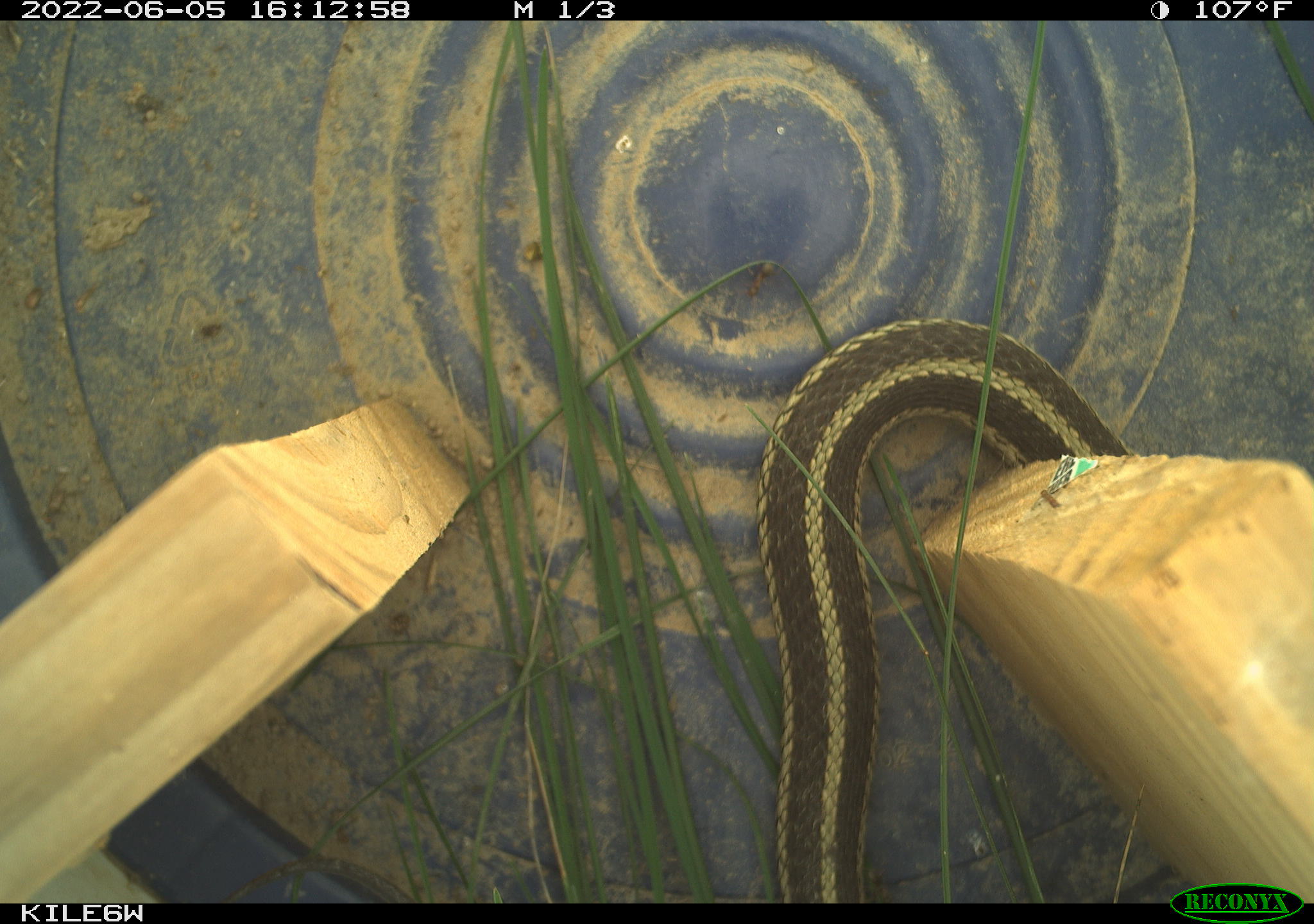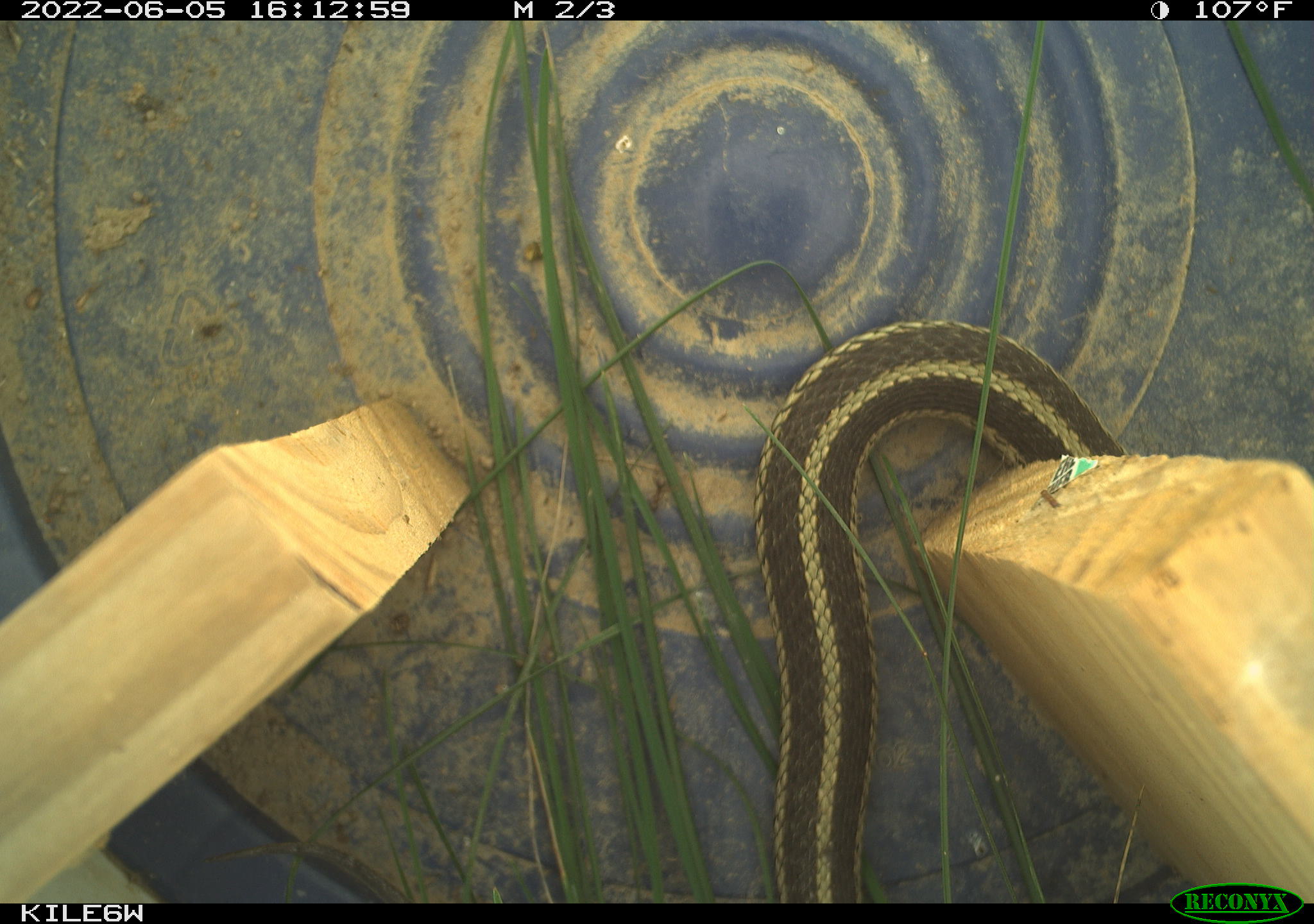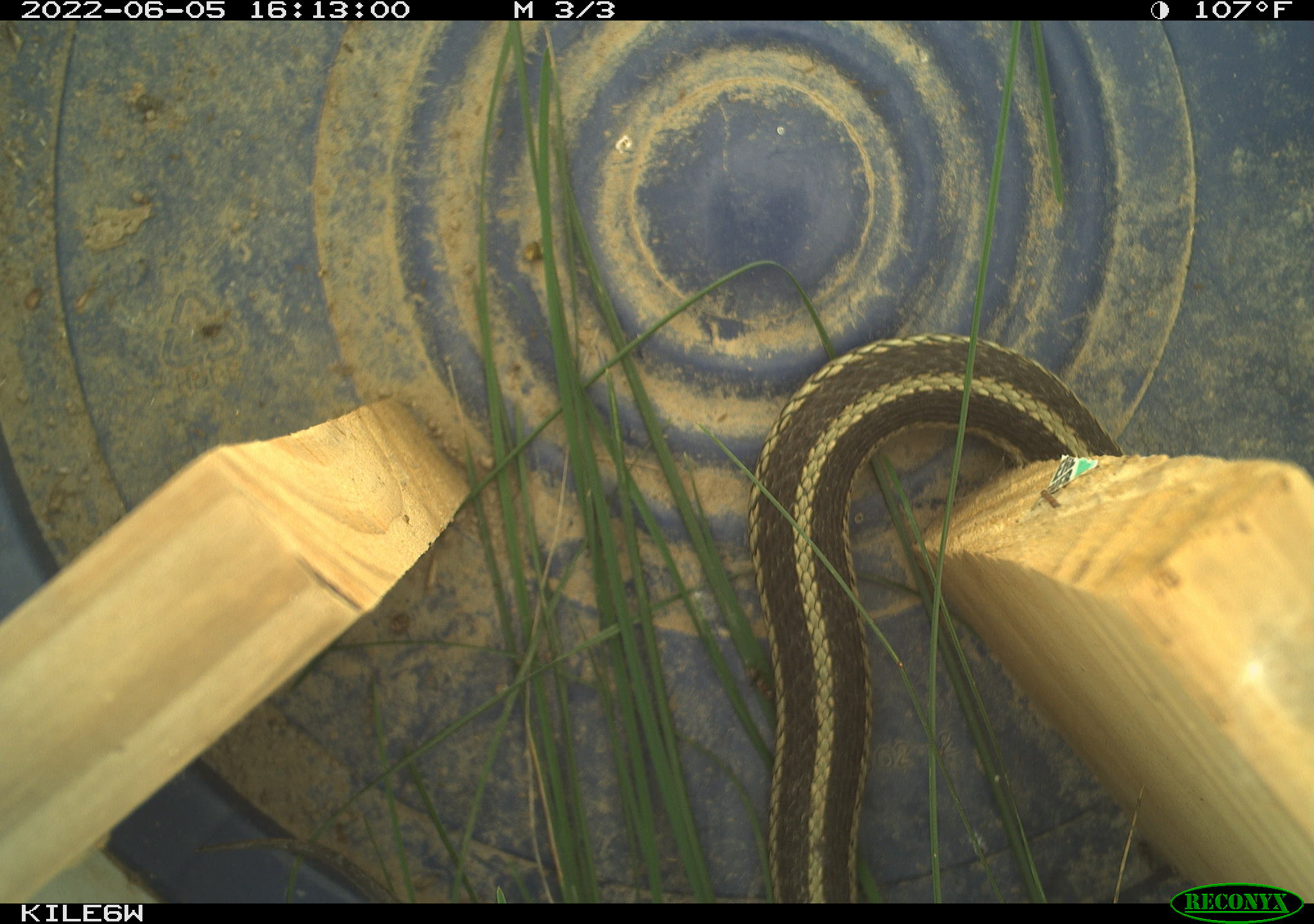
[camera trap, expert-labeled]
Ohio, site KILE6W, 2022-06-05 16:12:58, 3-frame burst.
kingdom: Animalia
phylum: Chordata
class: Reptilia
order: Squamata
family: Colubridae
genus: Thamnophis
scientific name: Thamnophis sirtalis sirtalis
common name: eastern gartersnake